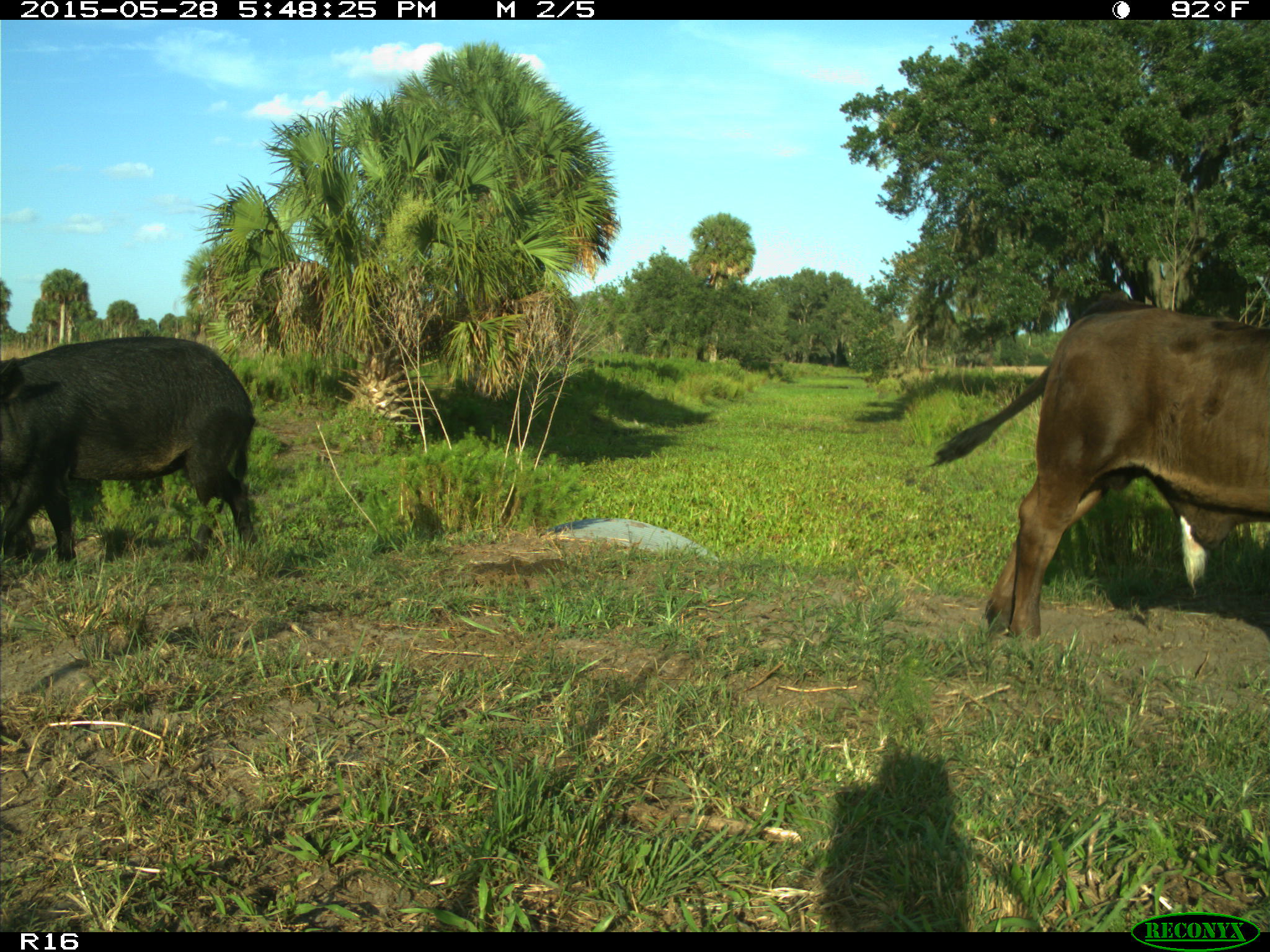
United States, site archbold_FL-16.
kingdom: Animalia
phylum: Chordata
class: Mammalia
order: Artiodactyla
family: Suidae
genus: Sus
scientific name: Sus scrofa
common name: wild boar